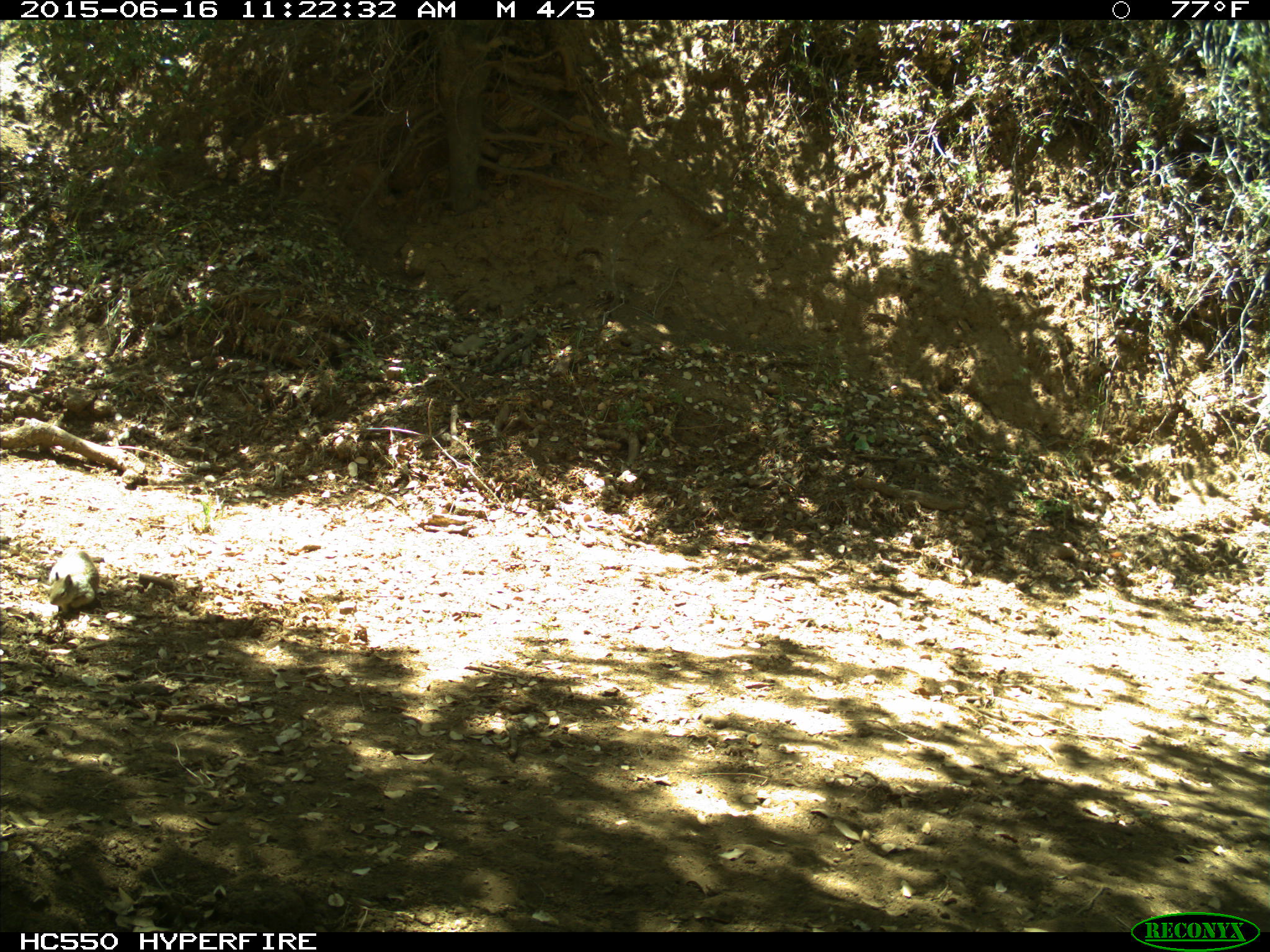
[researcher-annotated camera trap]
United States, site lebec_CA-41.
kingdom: Animalia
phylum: Chordata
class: Mammalia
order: Rodentia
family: Sciuridae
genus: Otospermophilus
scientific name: Otospermophilus beecheyi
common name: california ground squirrel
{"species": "Otospermophilus beecheyi (california ground squirrel)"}